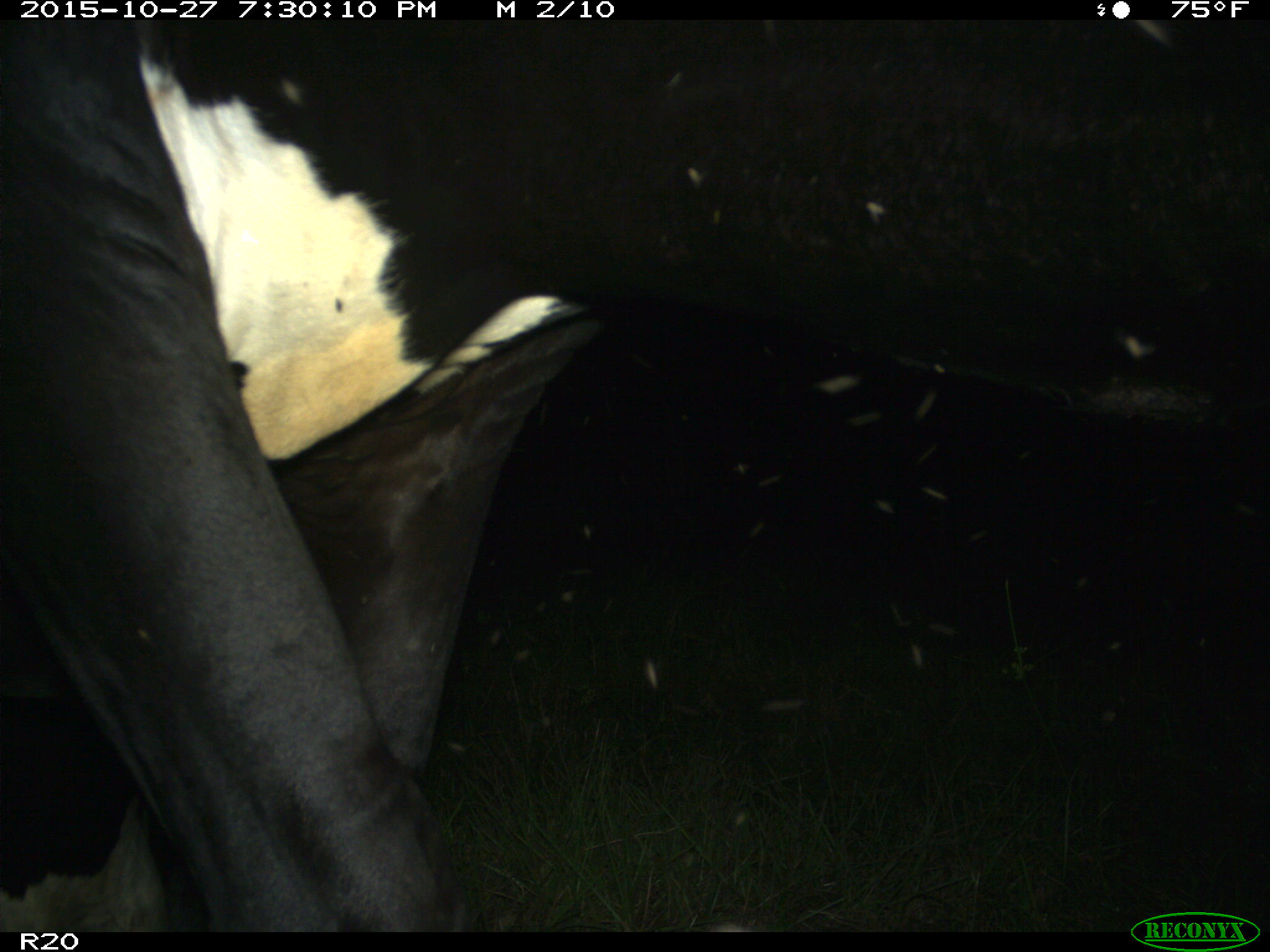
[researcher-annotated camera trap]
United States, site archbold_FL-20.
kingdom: Animalia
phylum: Chordata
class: Mammalia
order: Artiodactyla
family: Bovidae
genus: Bos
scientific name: Bos taurus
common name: domestic cow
Bos taurus (domestic cow).